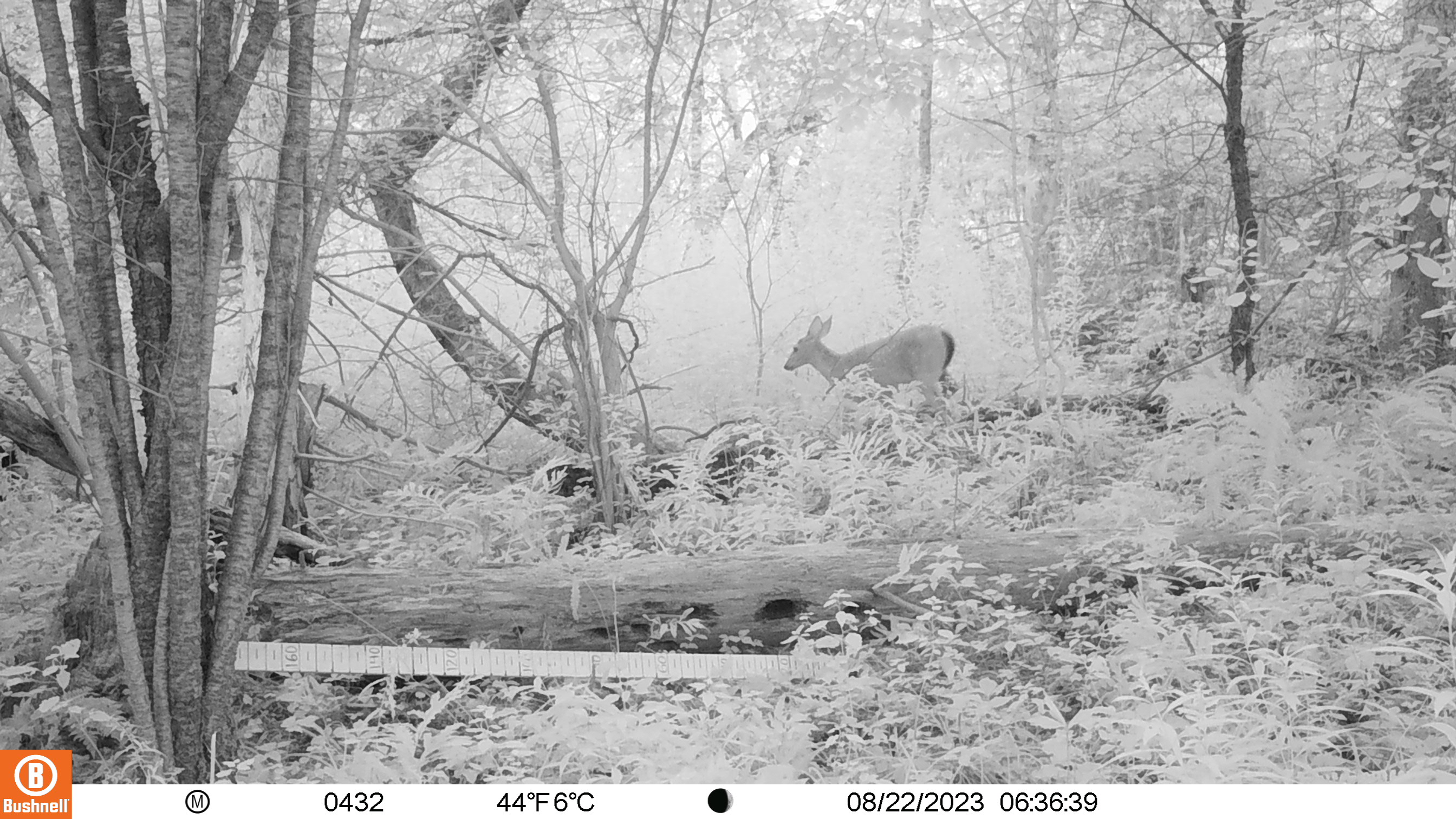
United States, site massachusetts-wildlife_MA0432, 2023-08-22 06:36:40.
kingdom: Animalia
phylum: Chordata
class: Mammalia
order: Artiodactyla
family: Cervidae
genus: Odocoileus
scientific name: Odocoileus virginianus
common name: white-tailed deer